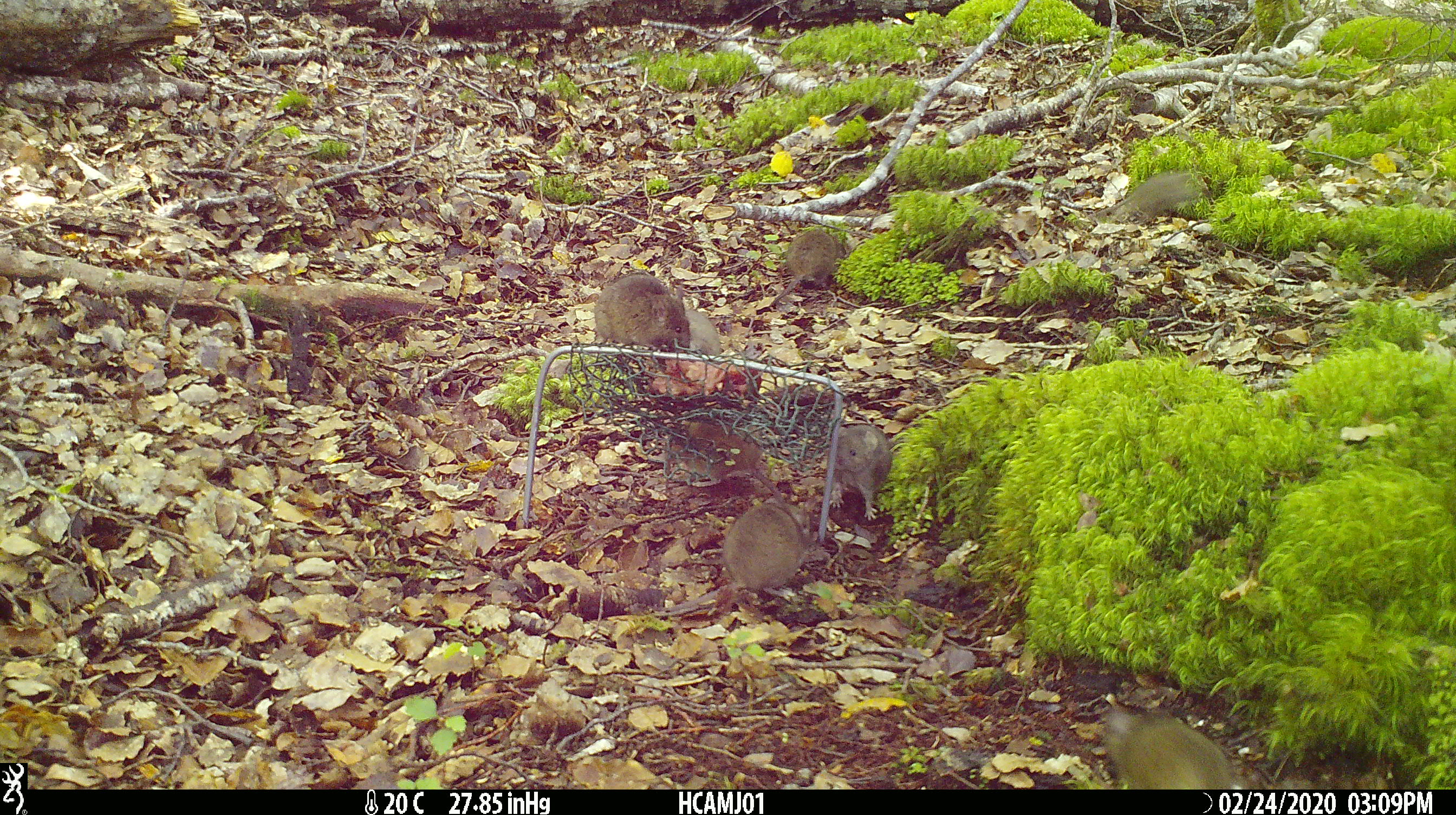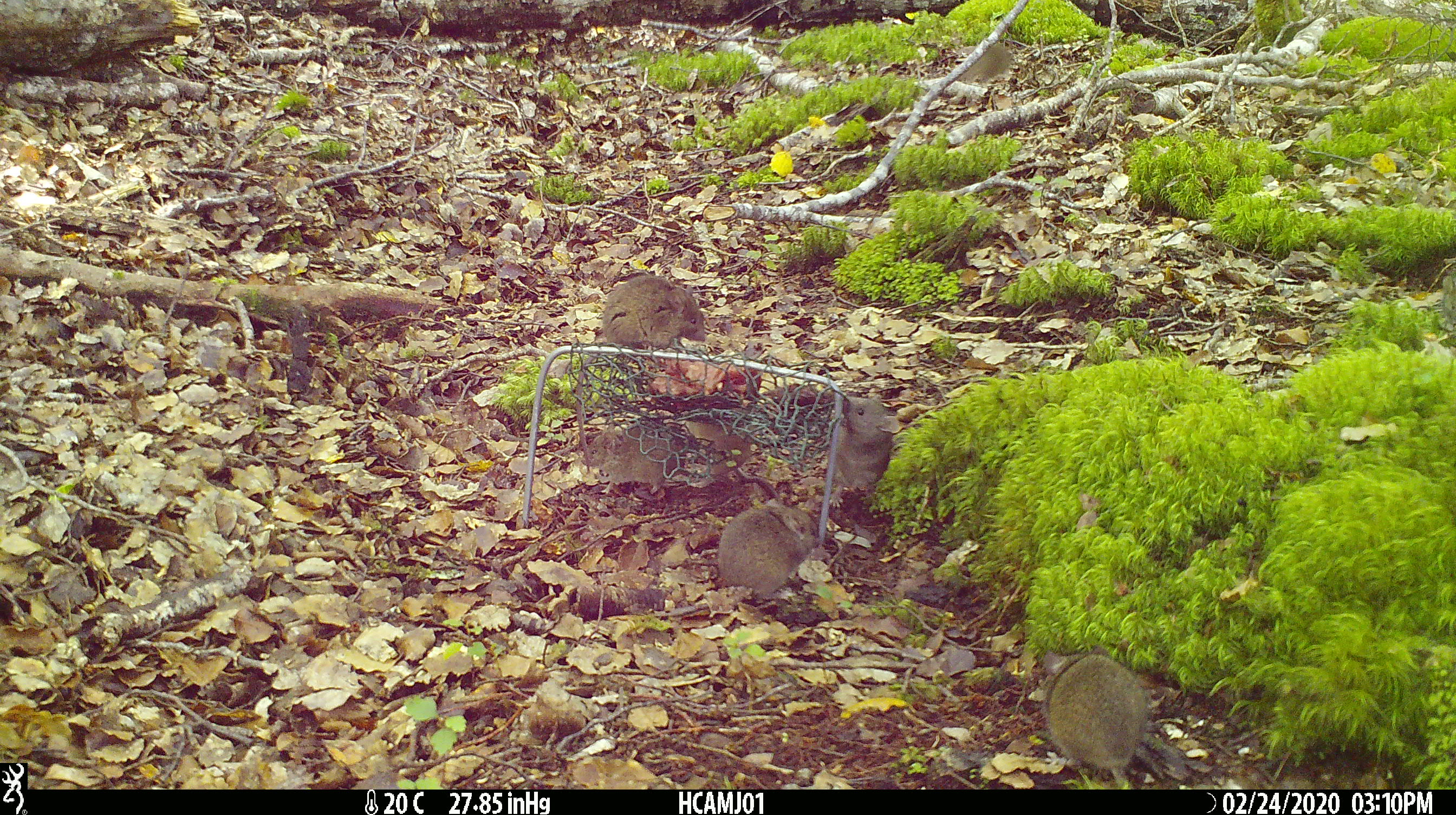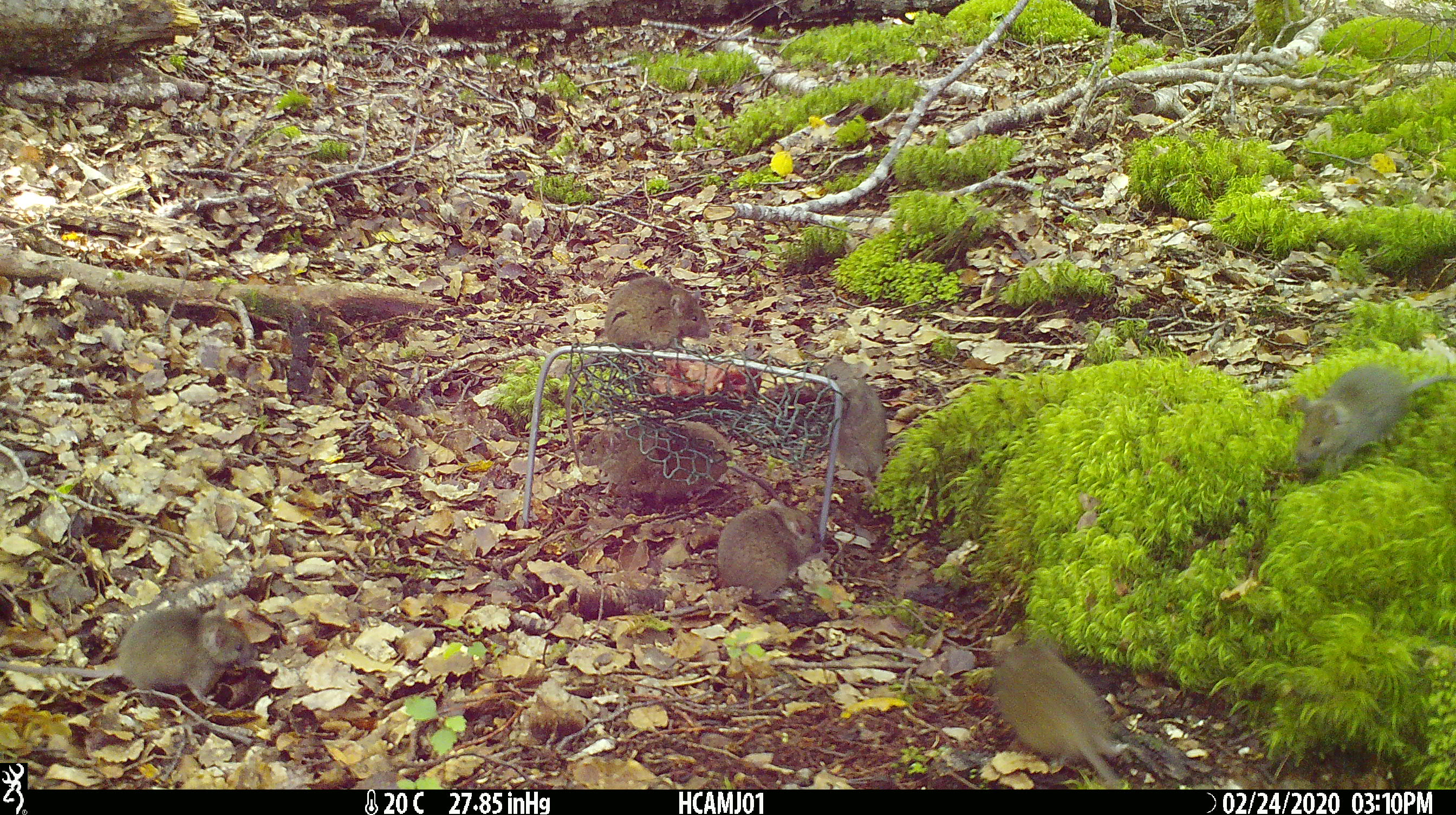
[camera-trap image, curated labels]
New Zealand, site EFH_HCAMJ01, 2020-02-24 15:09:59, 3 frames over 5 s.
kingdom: Animalia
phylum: Chordata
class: Mammalia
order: Rodentia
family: Muridae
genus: Mus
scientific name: Mus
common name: mouse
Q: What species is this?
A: Mouse (Mus).